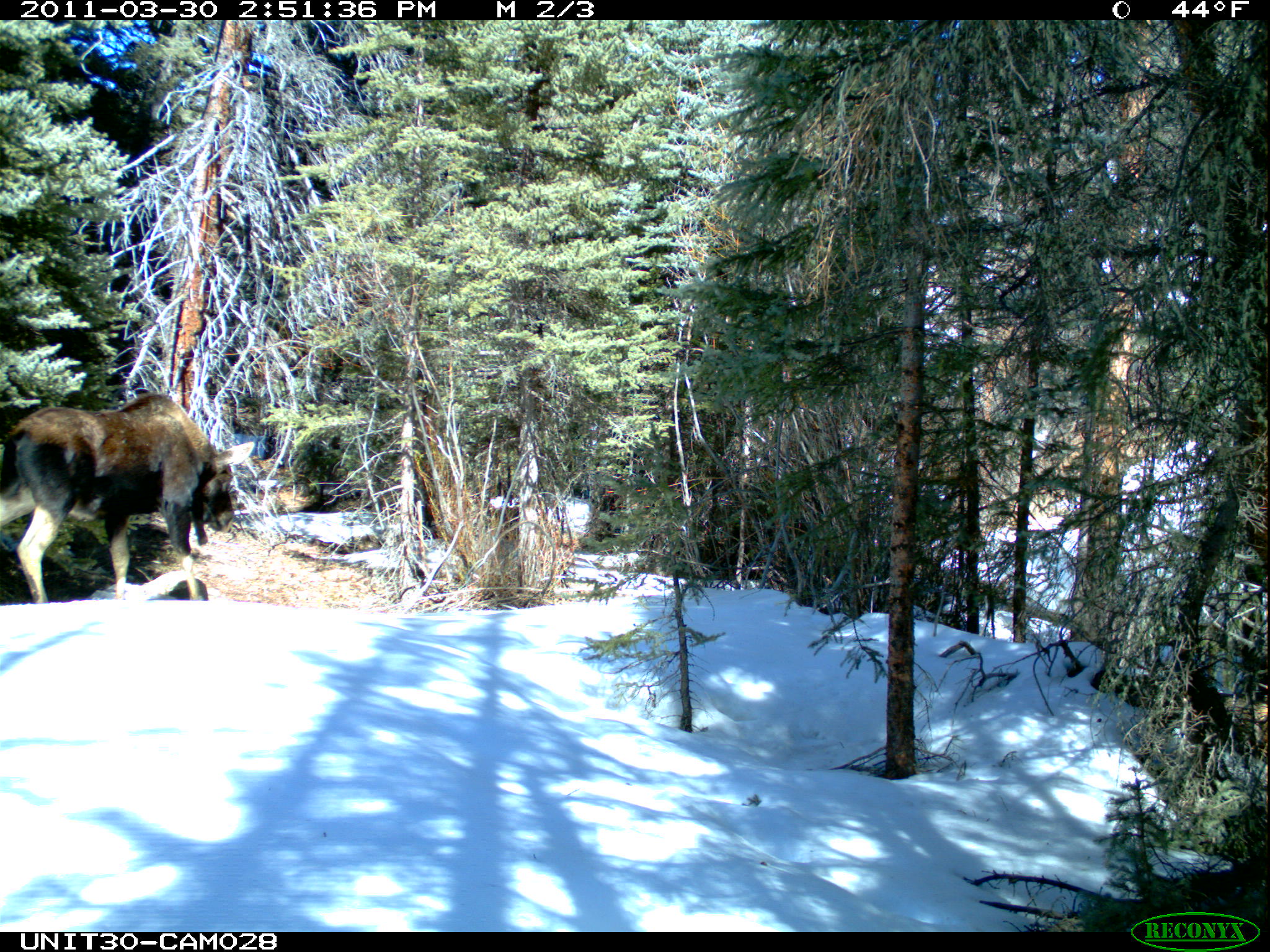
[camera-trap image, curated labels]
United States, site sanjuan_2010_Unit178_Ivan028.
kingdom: Animalia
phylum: Chordata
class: Mammalia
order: Artiodactyla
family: Cervidae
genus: Alces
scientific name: Alces alces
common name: moose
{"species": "Alces alces (moose)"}